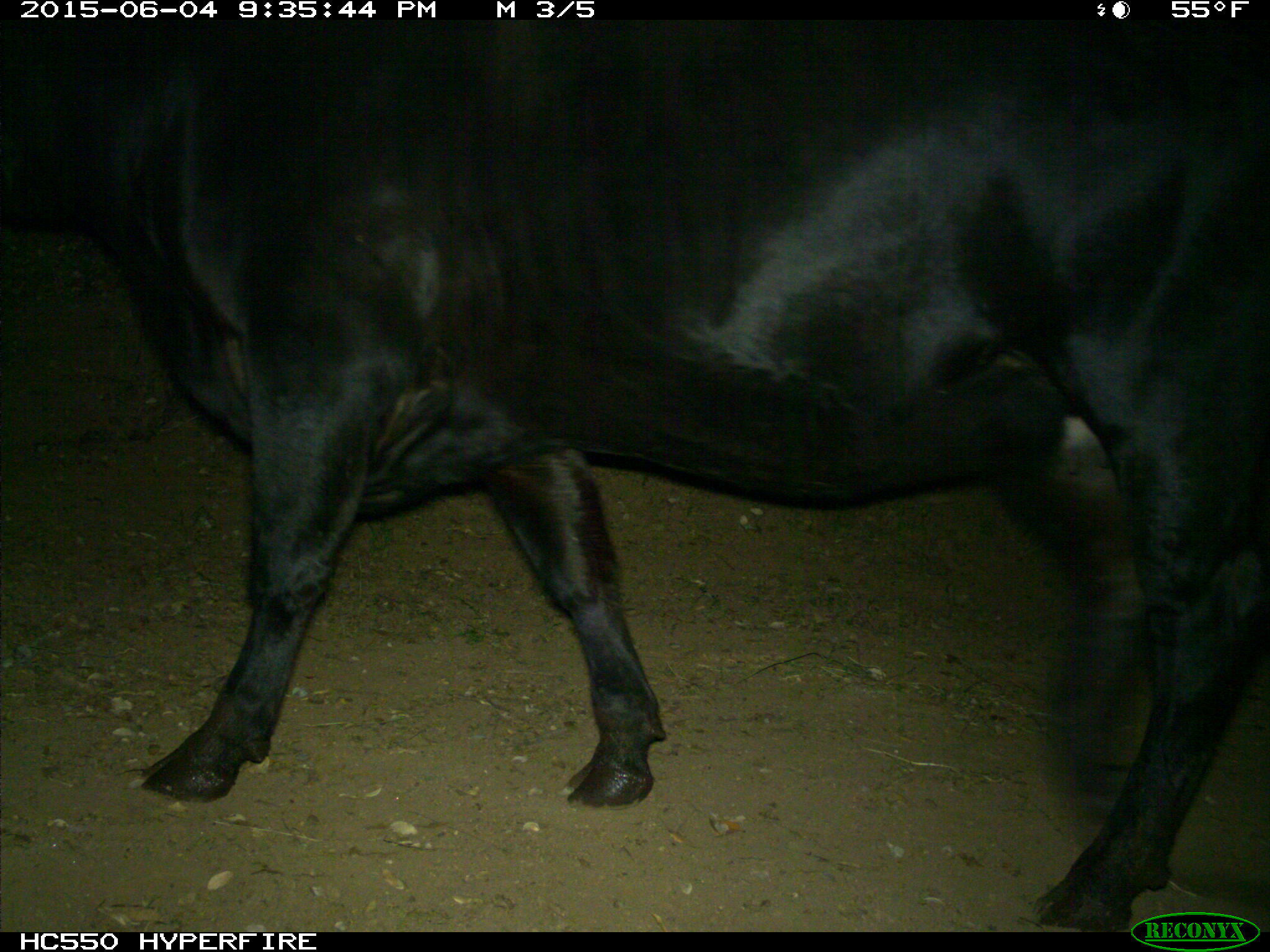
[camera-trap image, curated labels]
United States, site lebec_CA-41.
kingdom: Animalia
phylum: Chordata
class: Mammalia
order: Artiodactyla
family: Bovidae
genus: Bos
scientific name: Bos taurus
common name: domestic cow